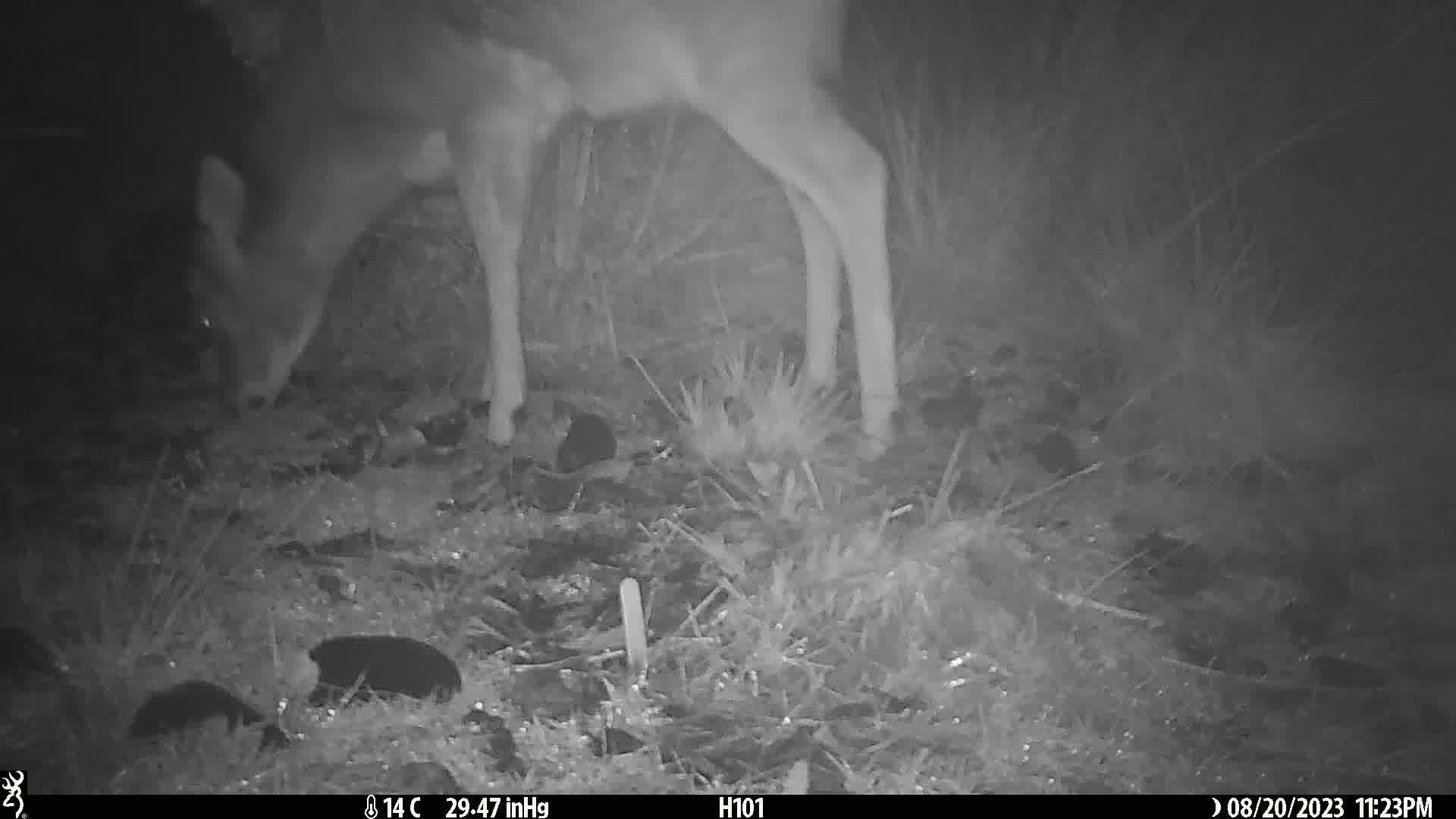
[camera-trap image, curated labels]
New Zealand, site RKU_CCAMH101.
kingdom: Animalia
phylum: Chordata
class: Mammalia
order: Artiodactyla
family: Cervidae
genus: Odocoileus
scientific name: Odocoileus virginianus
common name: white-tailed deer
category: white tailed deer